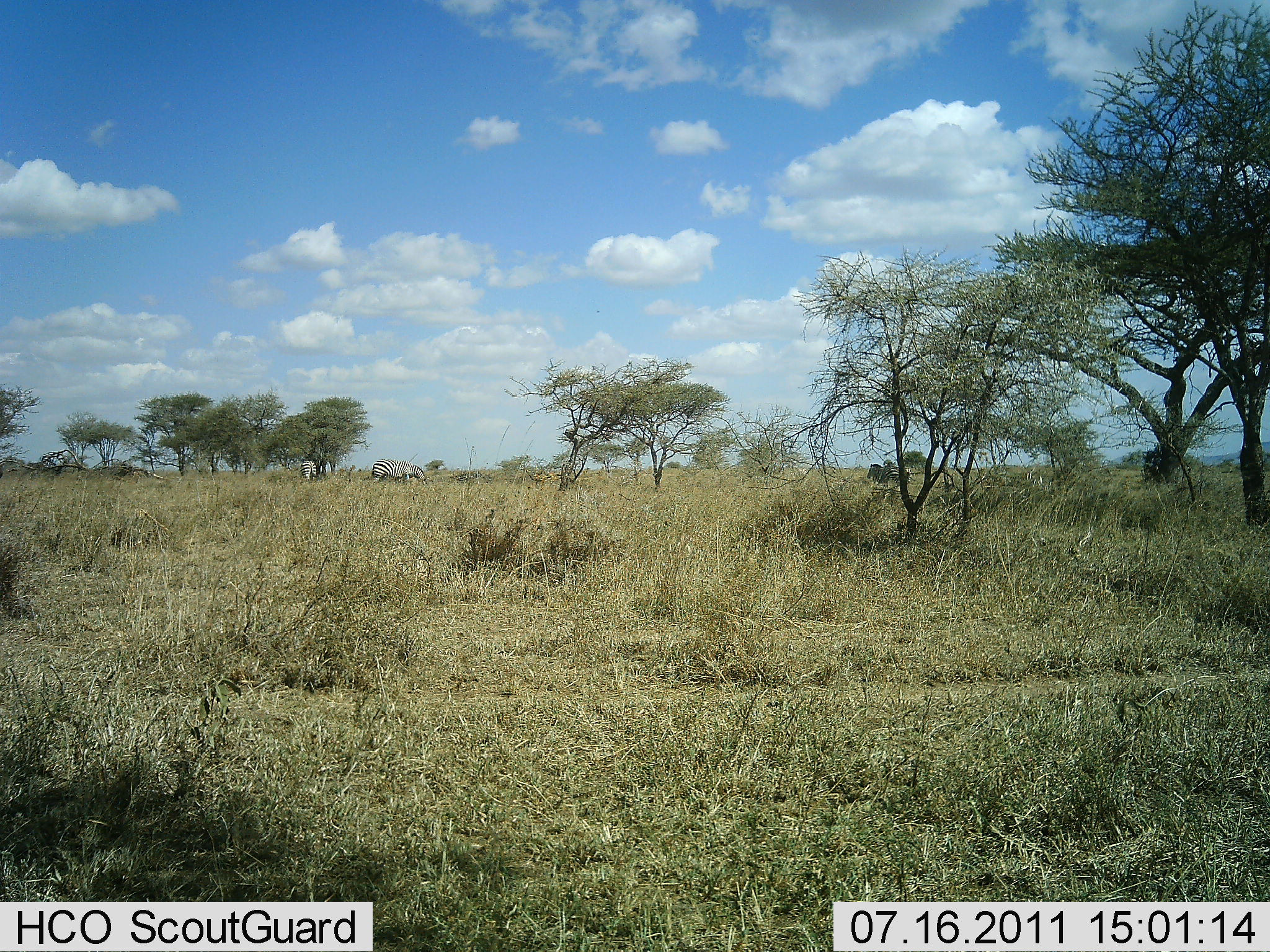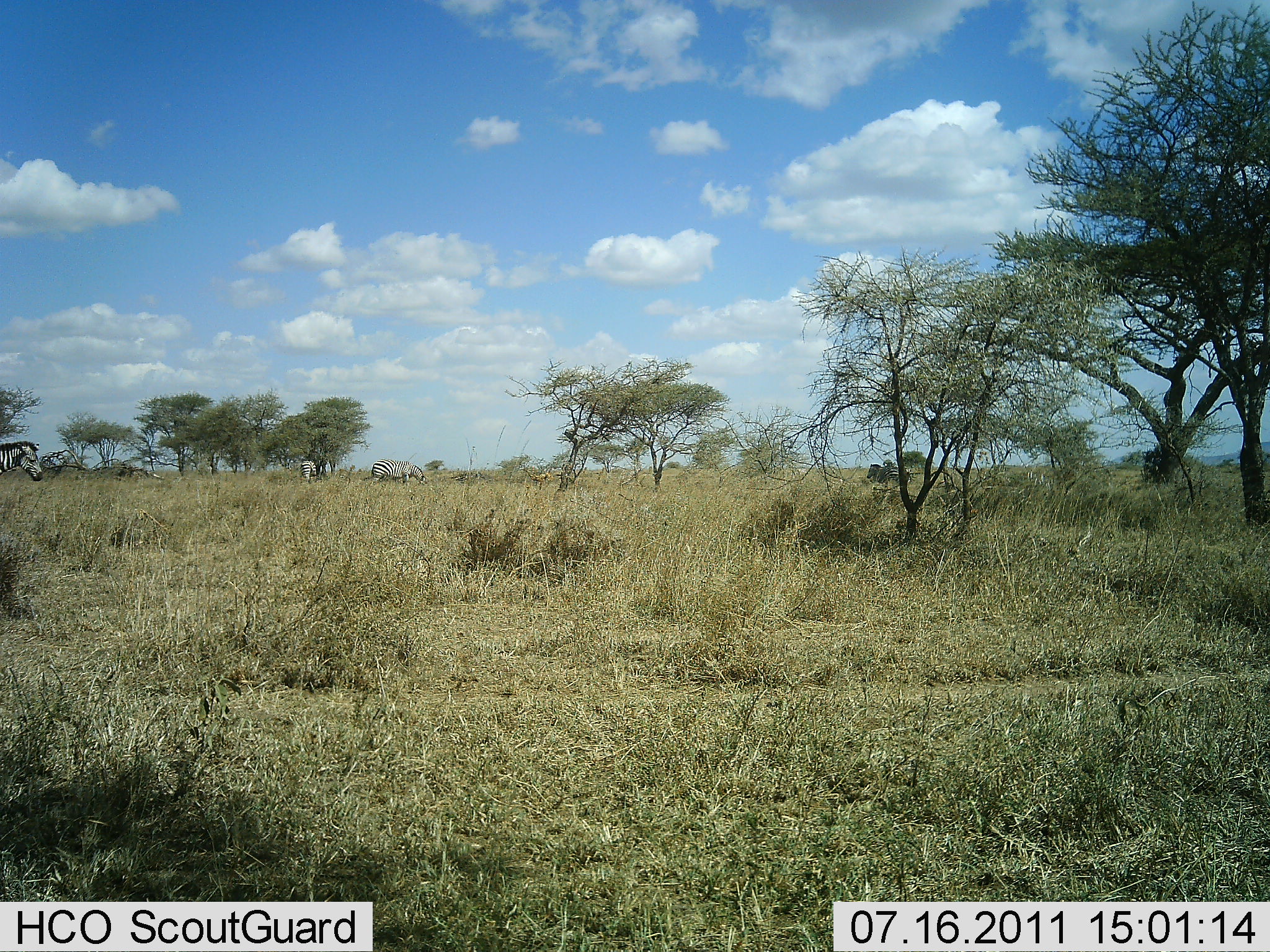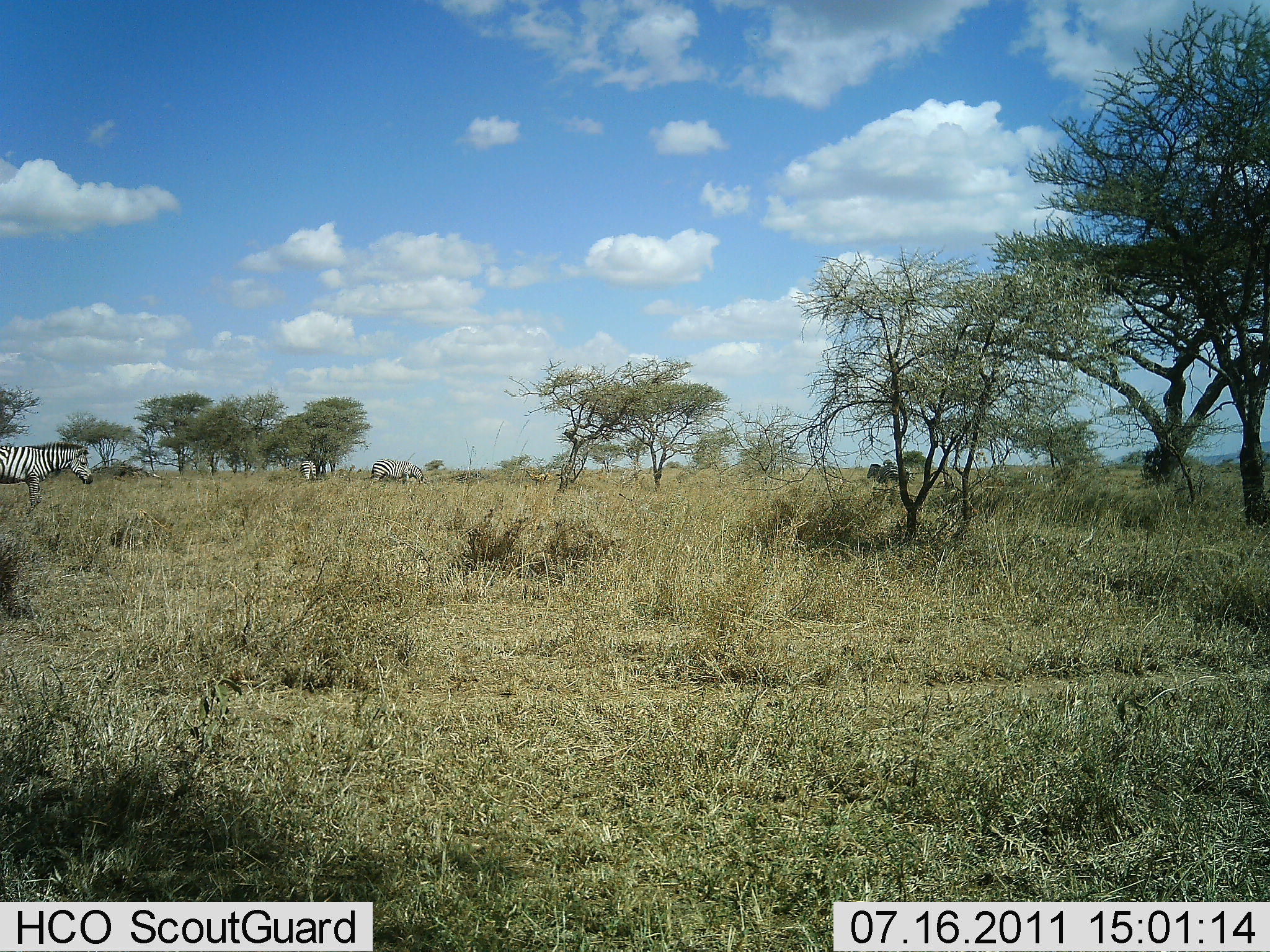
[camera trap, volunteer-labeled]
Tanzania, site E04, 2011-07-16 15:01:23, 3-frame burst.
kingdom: Animalia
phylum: Chordata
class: Mammalia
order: Perissodactyla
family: Equidae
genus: Equus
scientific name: Equus quagga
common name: plains zebra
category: zebra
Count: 2.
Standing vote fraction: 40%.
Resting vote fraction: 0%.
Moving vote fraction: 90%.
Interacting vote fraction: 0%.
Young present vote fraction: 0%.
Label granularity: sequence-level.